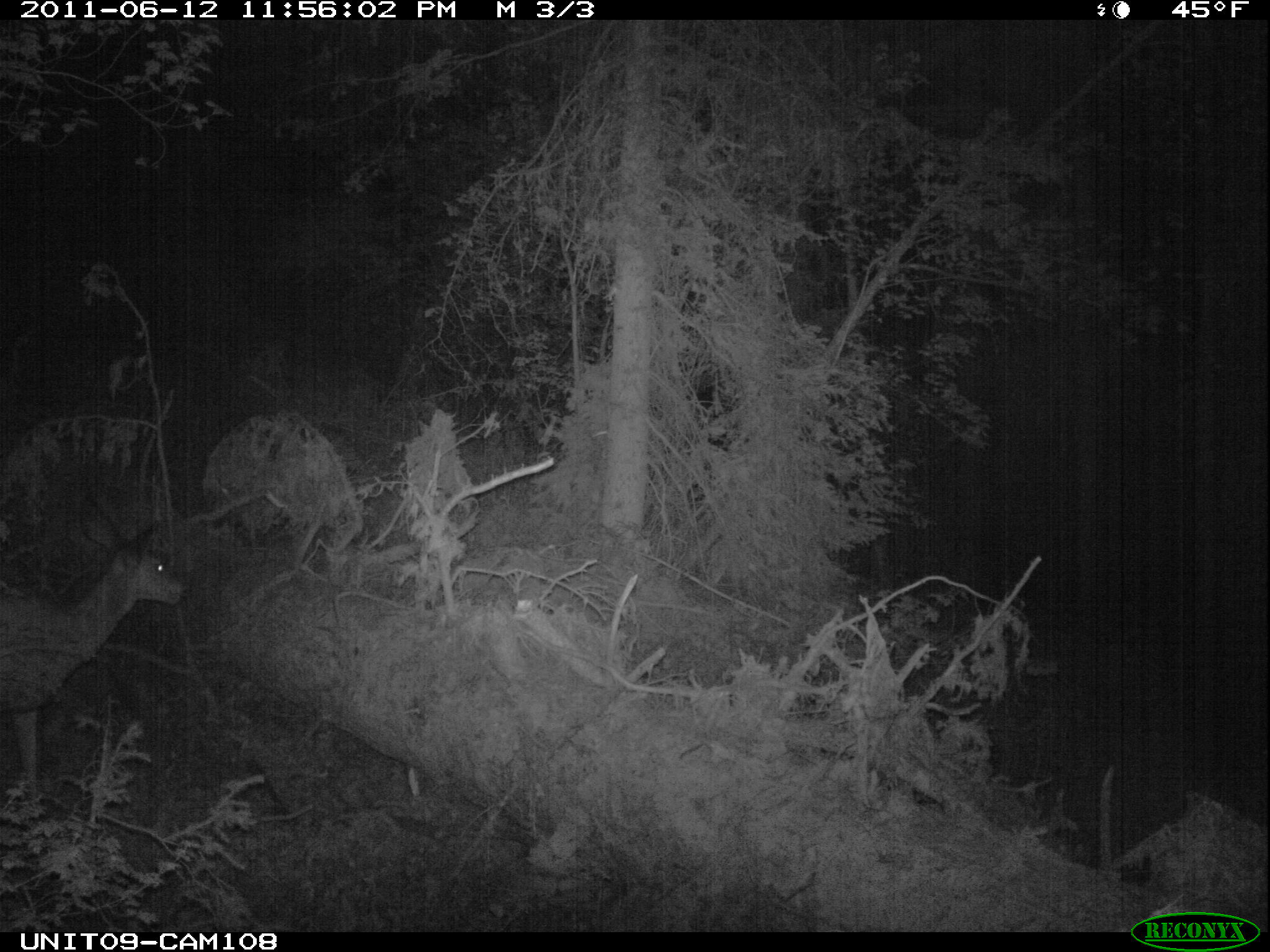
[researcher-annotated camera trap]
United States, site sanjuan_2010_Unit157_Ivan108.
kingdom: Animalia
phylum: Chordata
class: Mammalia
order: Artiodactyla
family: Cervidae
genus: Odocoileus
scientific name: Odocoileus hemionus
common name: mule deer